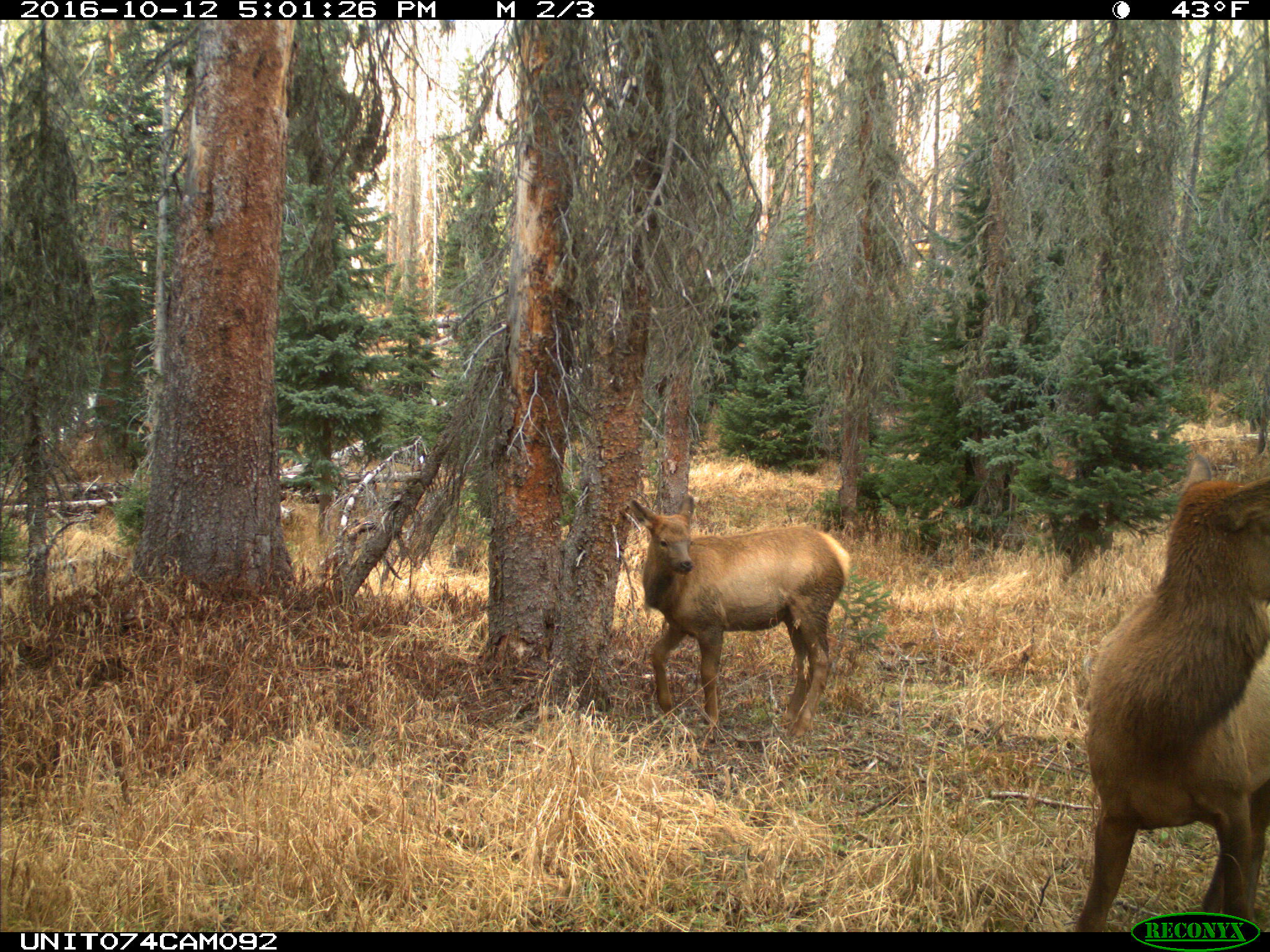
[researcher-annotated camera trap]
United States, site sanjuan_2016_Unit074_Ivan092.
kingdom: Animalia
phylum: Chordata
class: Mammalia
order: Artiodactyla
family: Cervidae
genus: Cervus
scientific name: Cervus elaphus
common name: red deer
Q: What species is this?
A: Cervus elaphus (red deer).